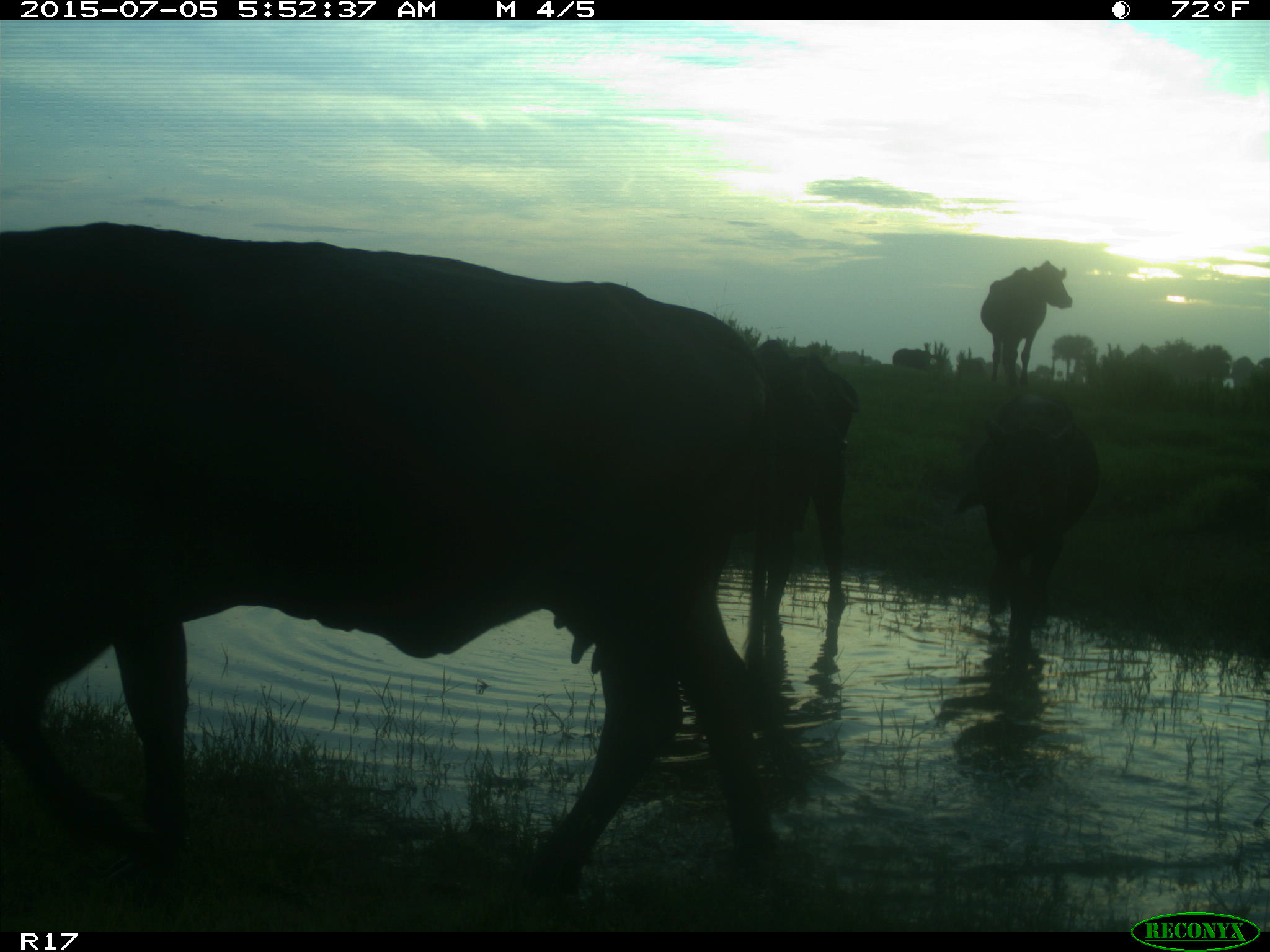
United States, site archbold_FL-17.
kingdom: Animalia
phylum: Chordata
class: Mammalia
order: Artiodactyla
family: Bovidae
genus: Bos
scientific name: Bos taurus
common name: domestic cow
Bos taurus (domestic cow).